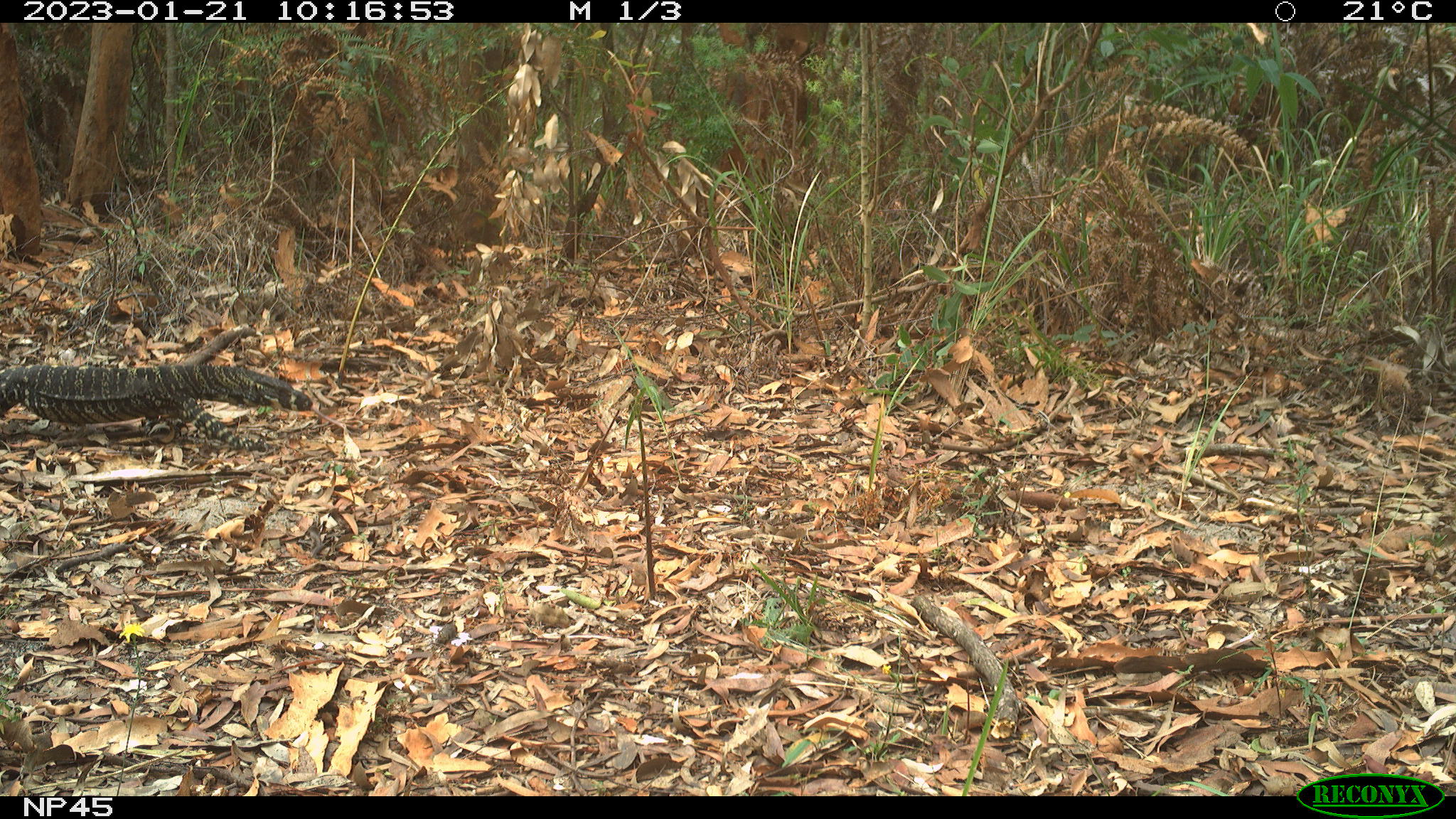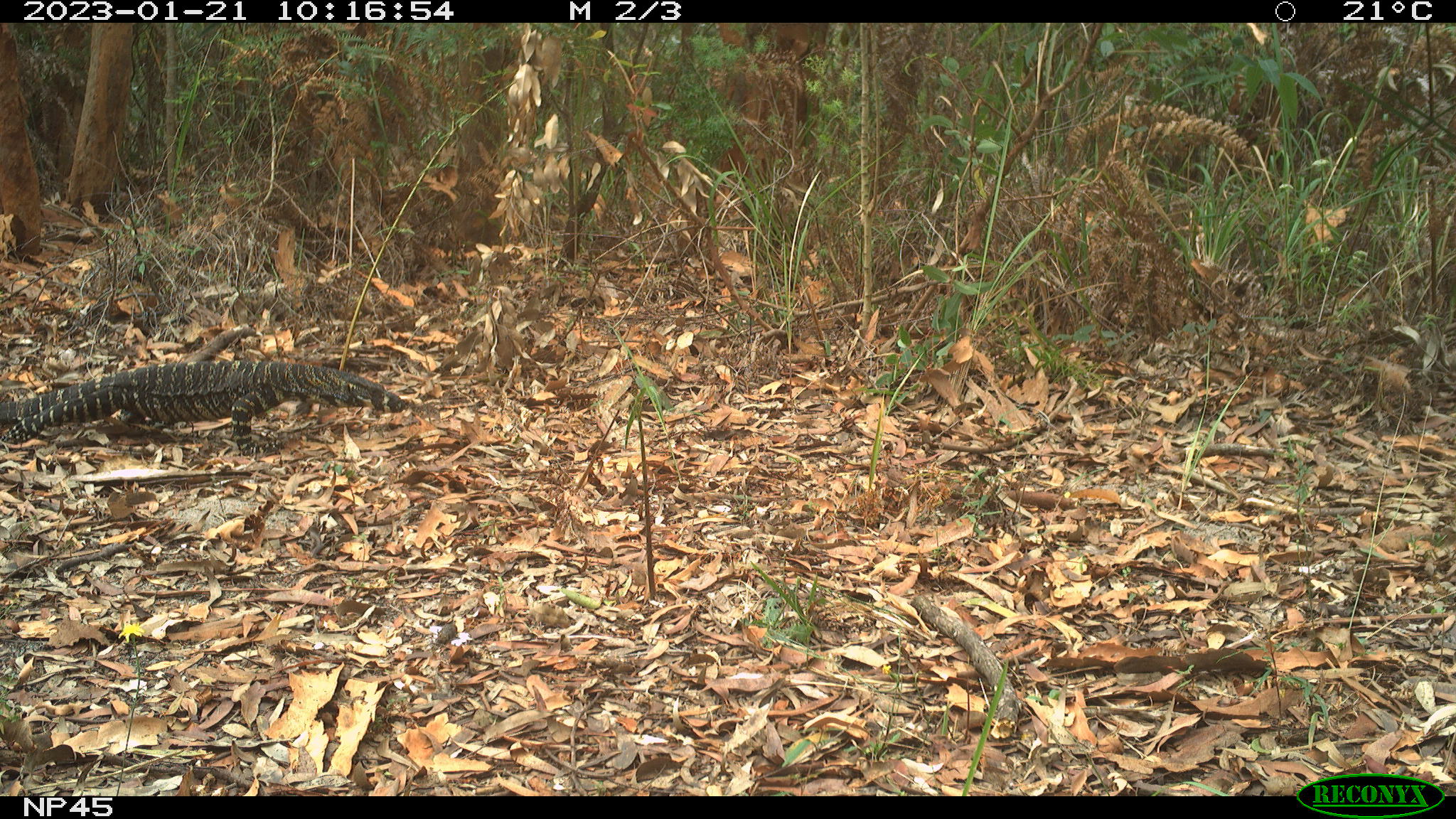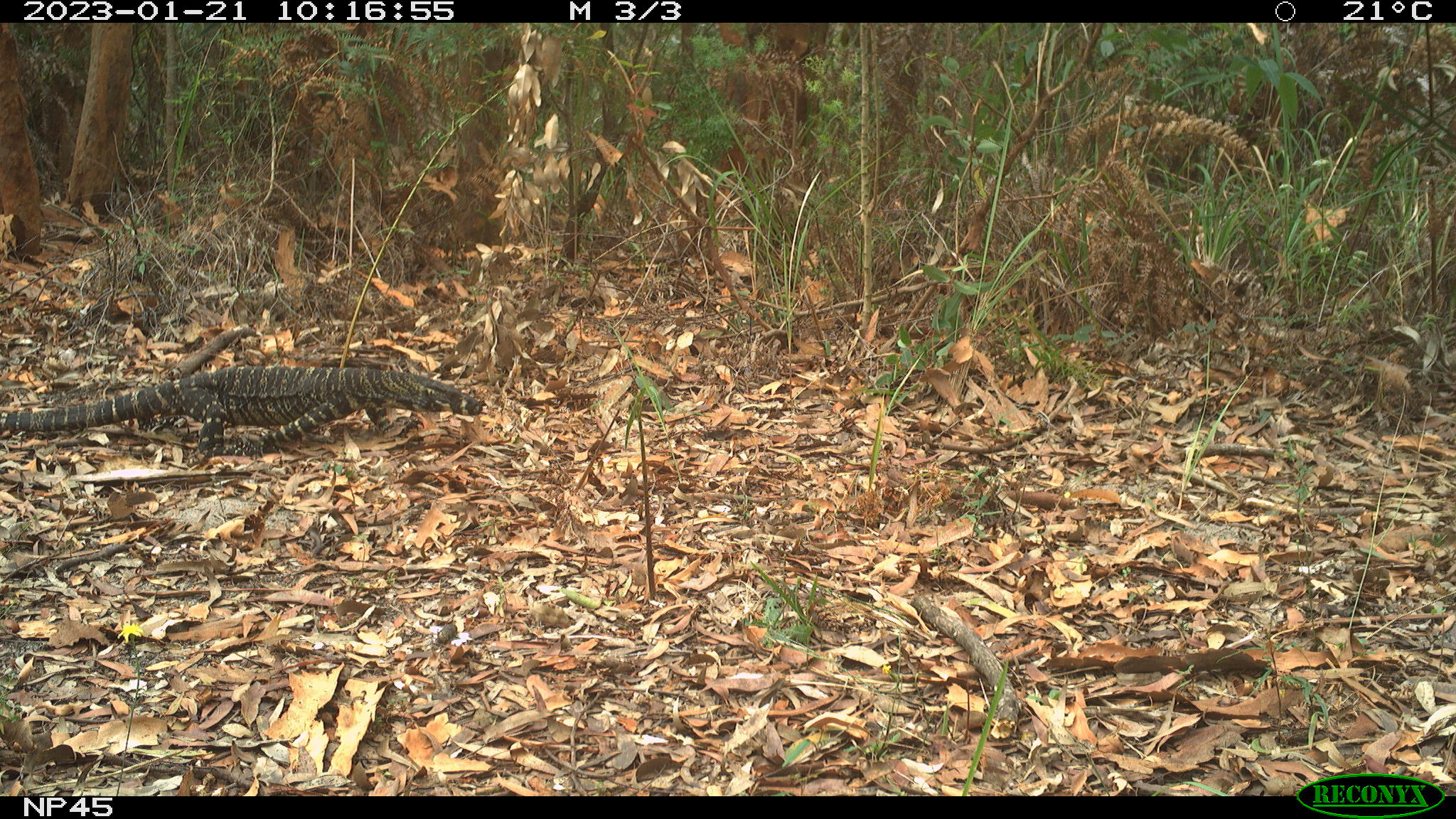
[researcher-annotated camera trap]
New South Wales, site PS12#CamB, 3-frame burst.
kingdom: Animalia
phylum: Chordata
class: Reptilia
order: Squamata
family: Varanidae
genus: Varanus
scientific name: Varanus varius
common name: lace monitor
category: goanna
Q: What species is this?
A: Goanna (lace monitor) (Varanus varius).